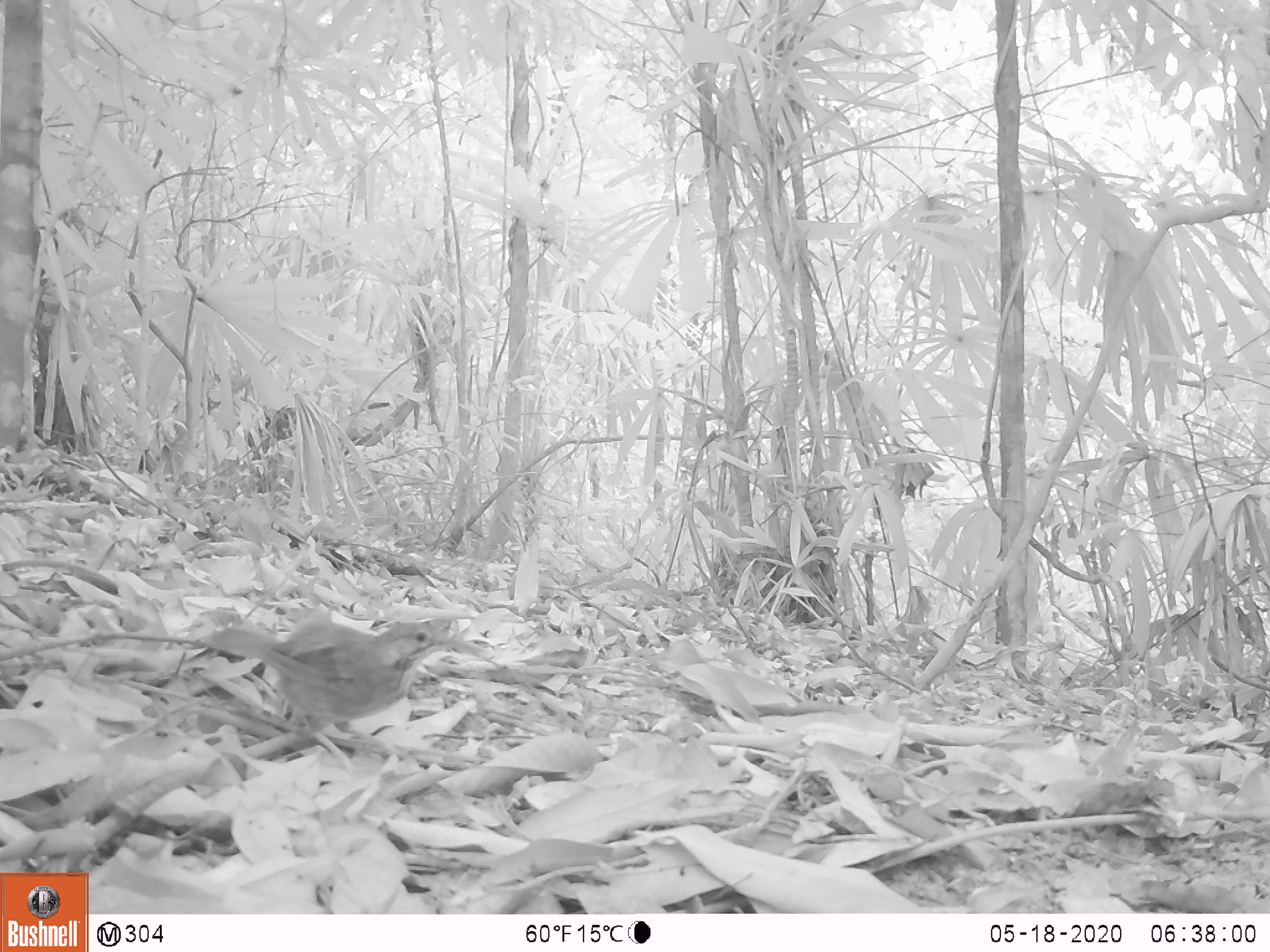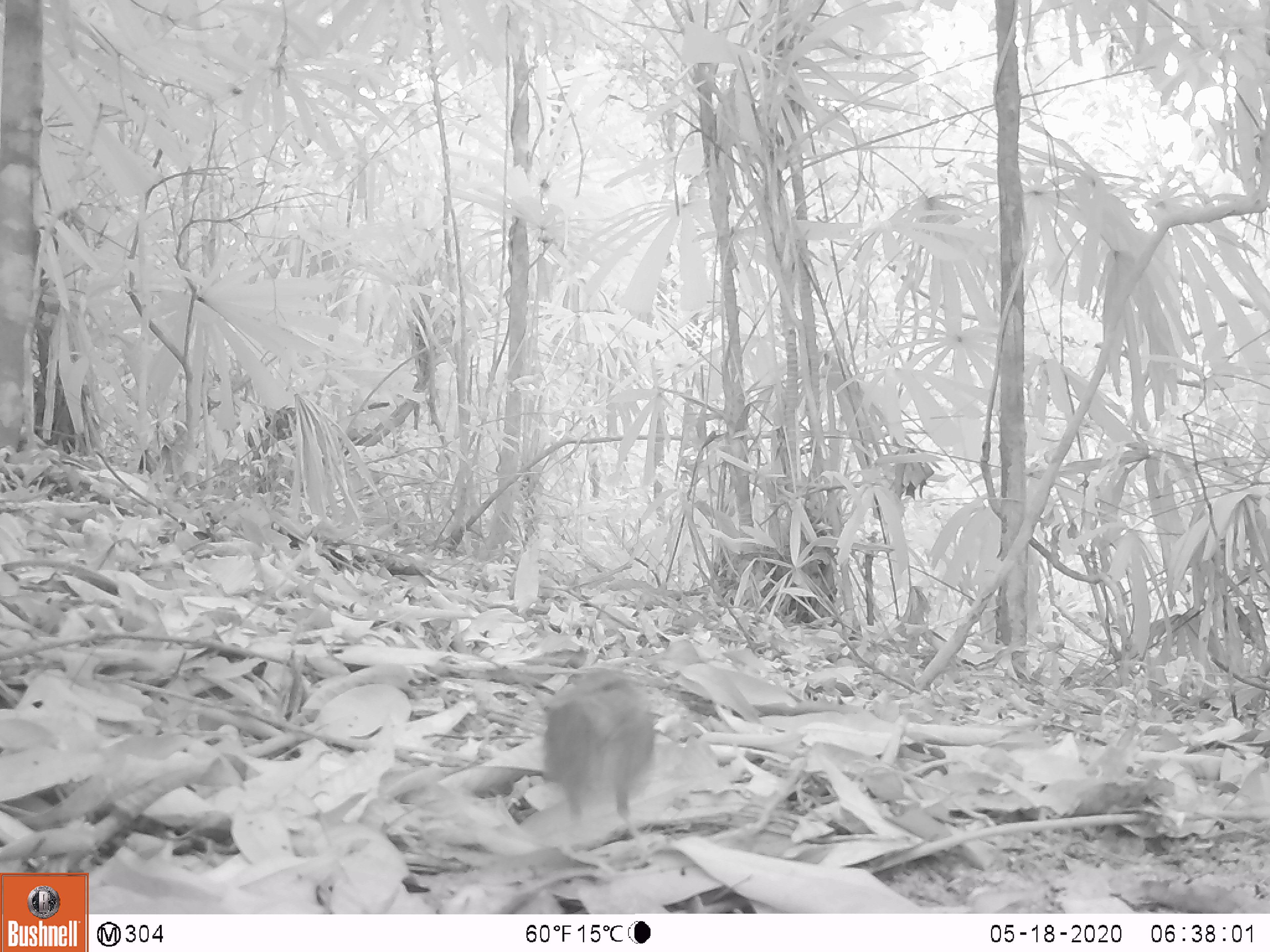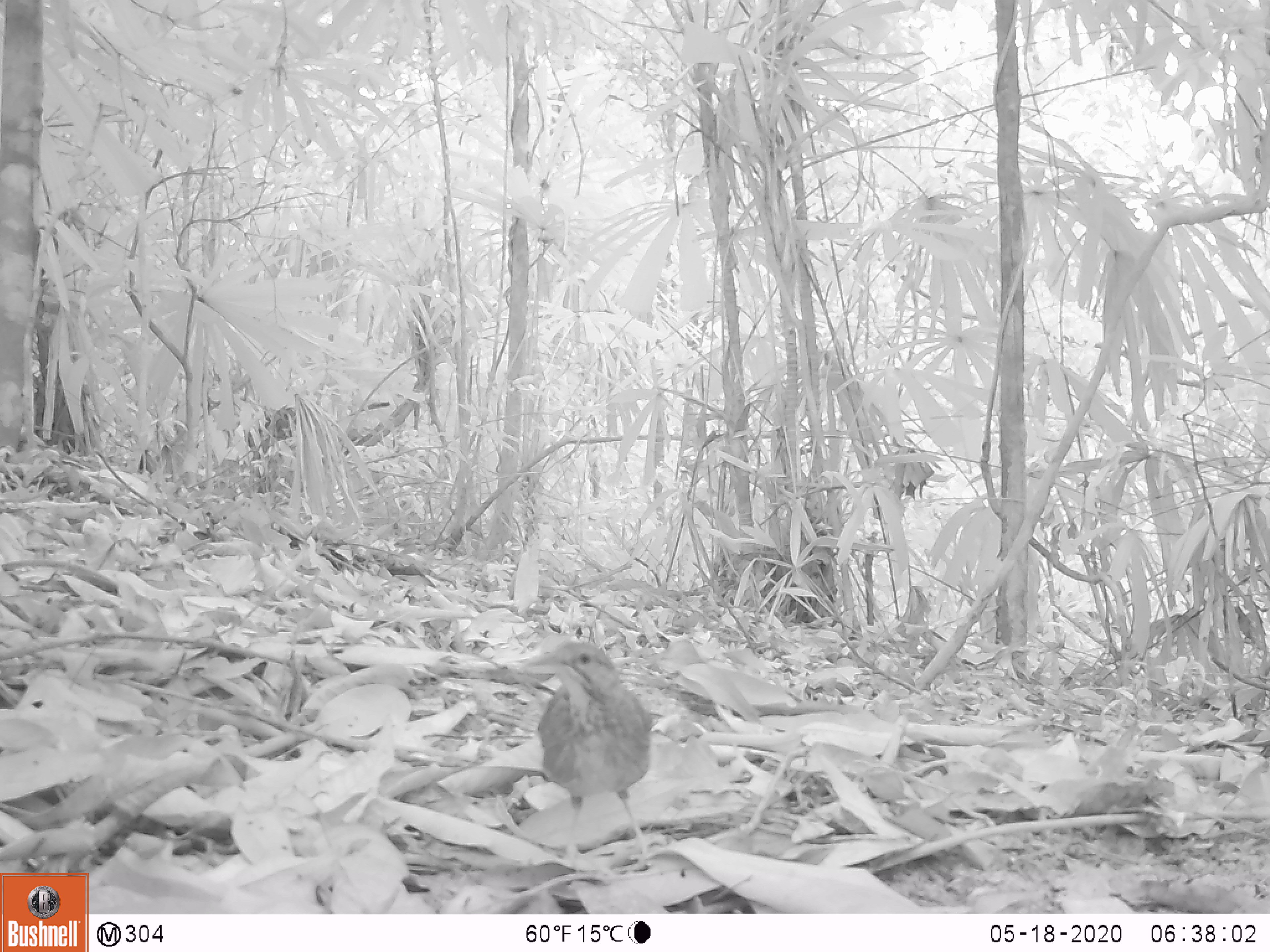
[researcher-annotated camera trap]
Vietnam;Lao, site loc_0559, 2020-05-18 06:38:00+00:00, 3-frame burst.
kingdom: Animalia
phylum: Chordata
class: Aves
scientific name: Aves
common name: bird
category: unidentified bird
Unidentified bird (bird) (Aves). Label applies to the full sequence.